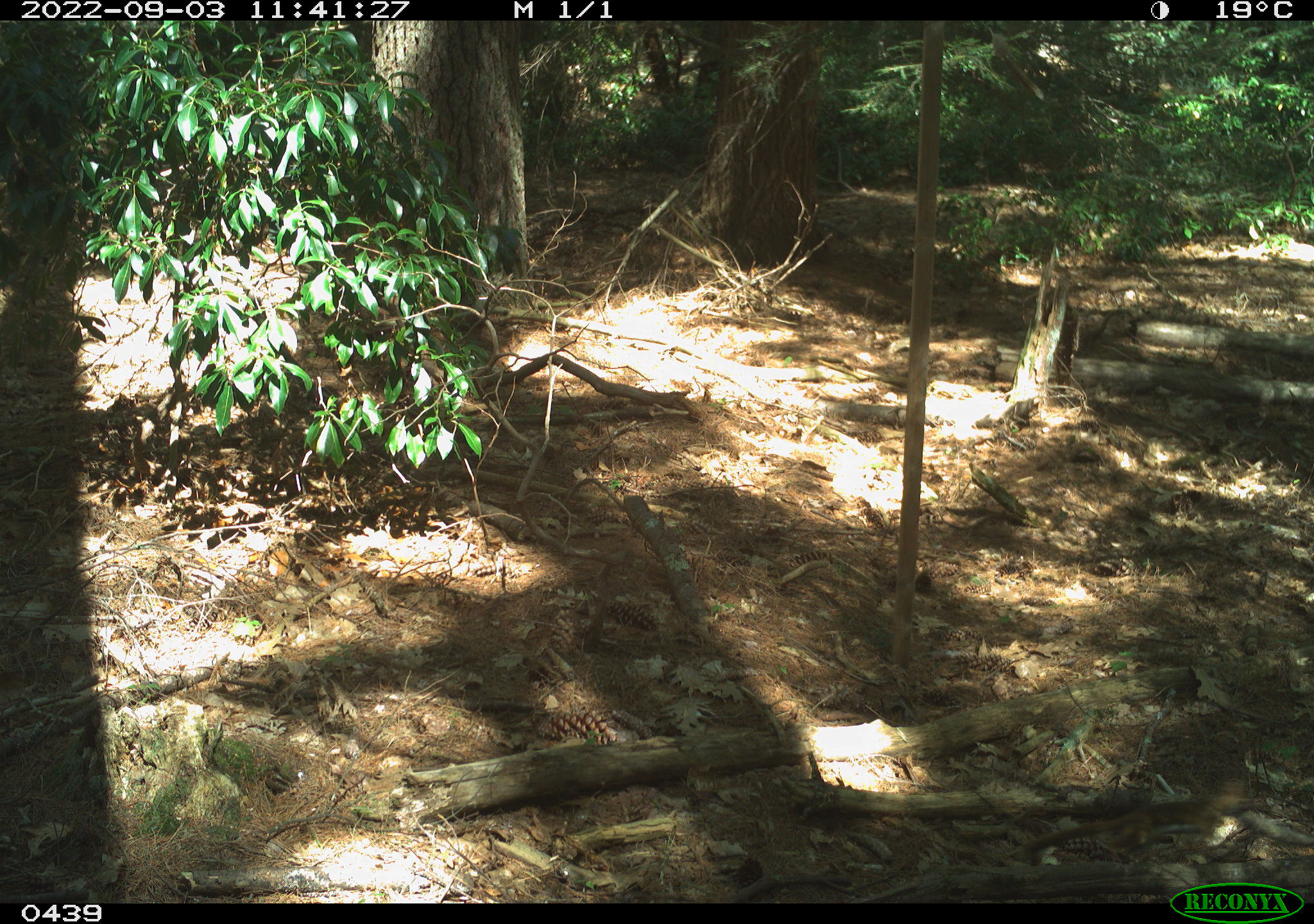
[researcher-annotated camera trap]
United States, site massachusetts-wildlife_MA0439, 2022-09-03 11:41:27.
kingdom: Animalia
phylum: Chordata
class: Mammalia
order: Carnivora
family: Mustelidae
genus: Mustela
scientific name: Mustela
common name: weasel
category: weasel sp.